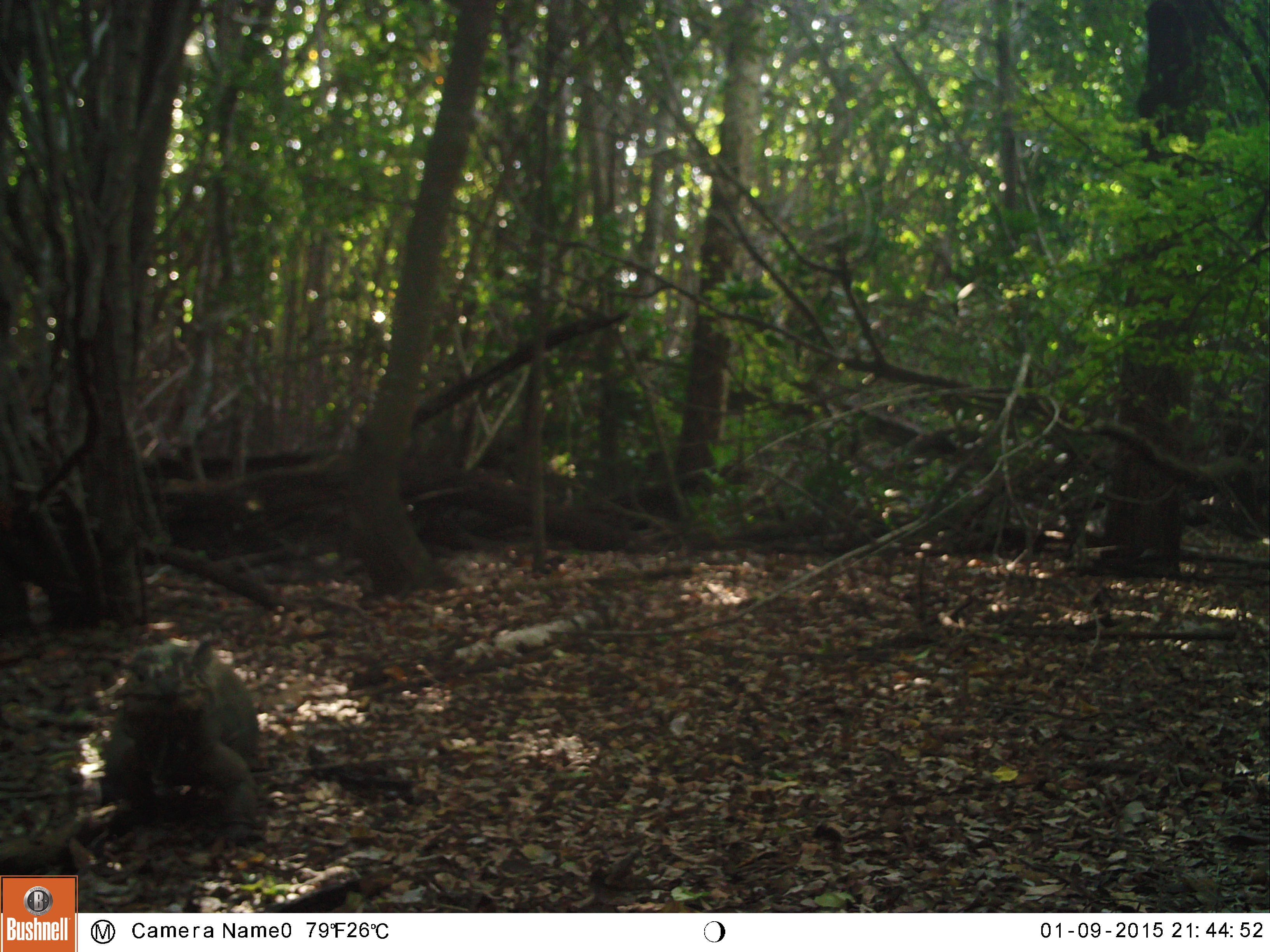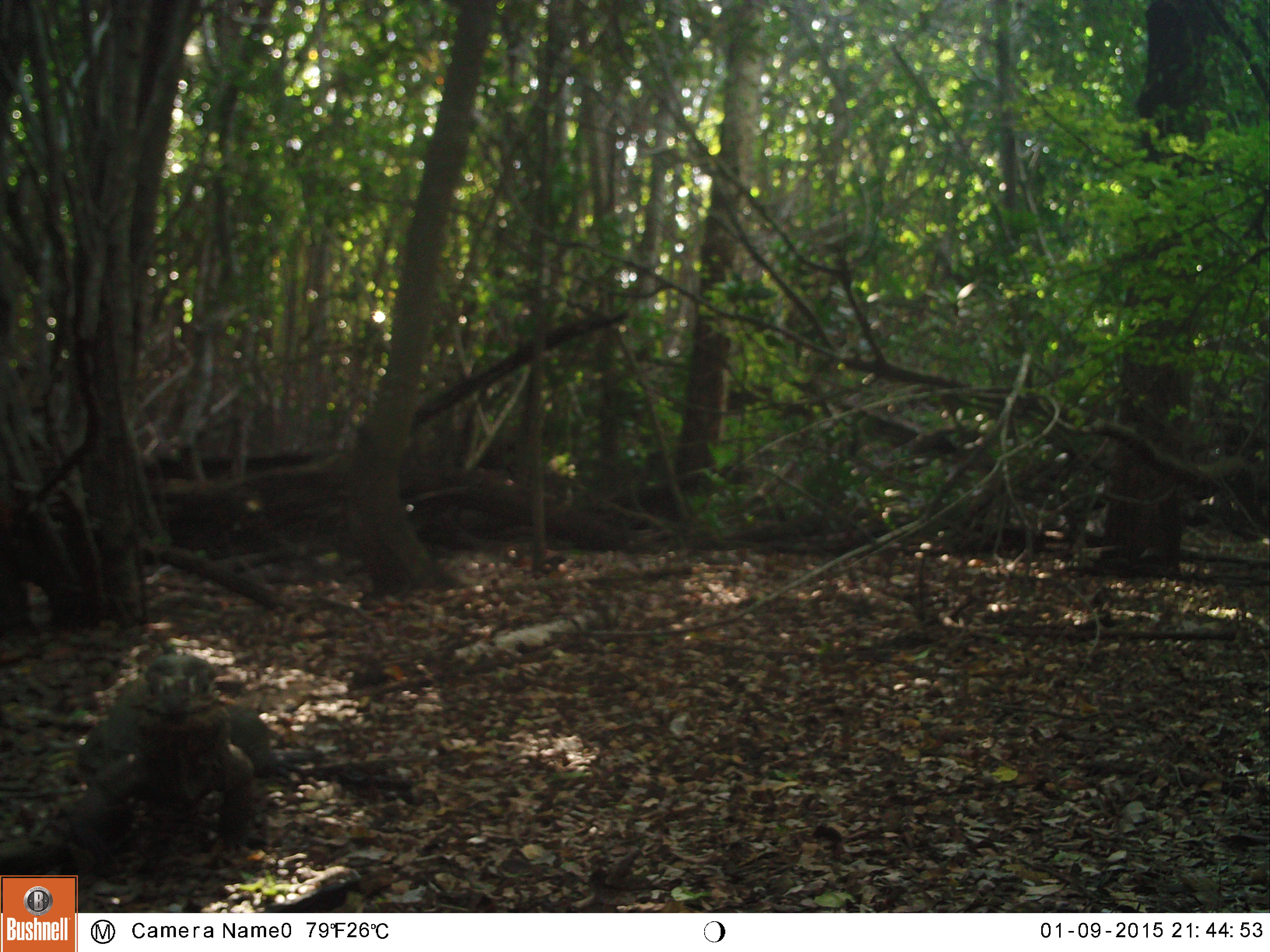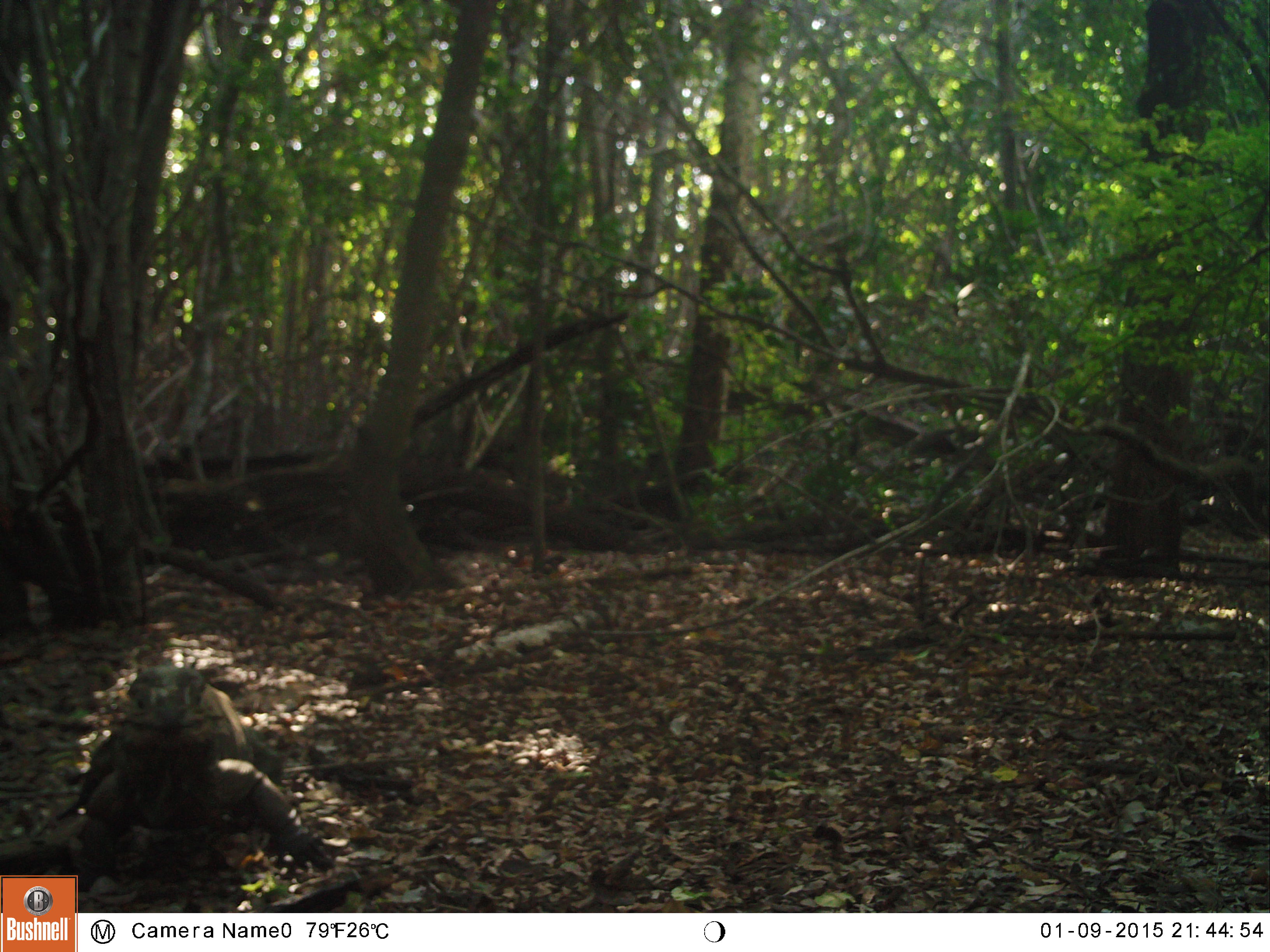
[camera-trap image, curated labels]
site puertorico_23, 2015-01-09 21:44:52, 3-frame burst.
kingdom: Animalia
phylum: Chordata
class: Reptilia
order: Squamata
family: Iguanidae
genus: Iguana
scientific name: Iguana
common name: typical iguanas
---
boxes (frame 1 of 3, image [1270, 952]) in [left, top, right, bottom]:
iguana: [99, 639, 263, 842]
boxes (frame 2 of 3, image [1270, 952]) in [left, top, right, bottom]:
iguana: [61, 646, 280, 862]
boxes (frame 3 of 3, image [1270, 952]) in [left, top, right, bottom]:
iguana: [61, 666, 330, 899]